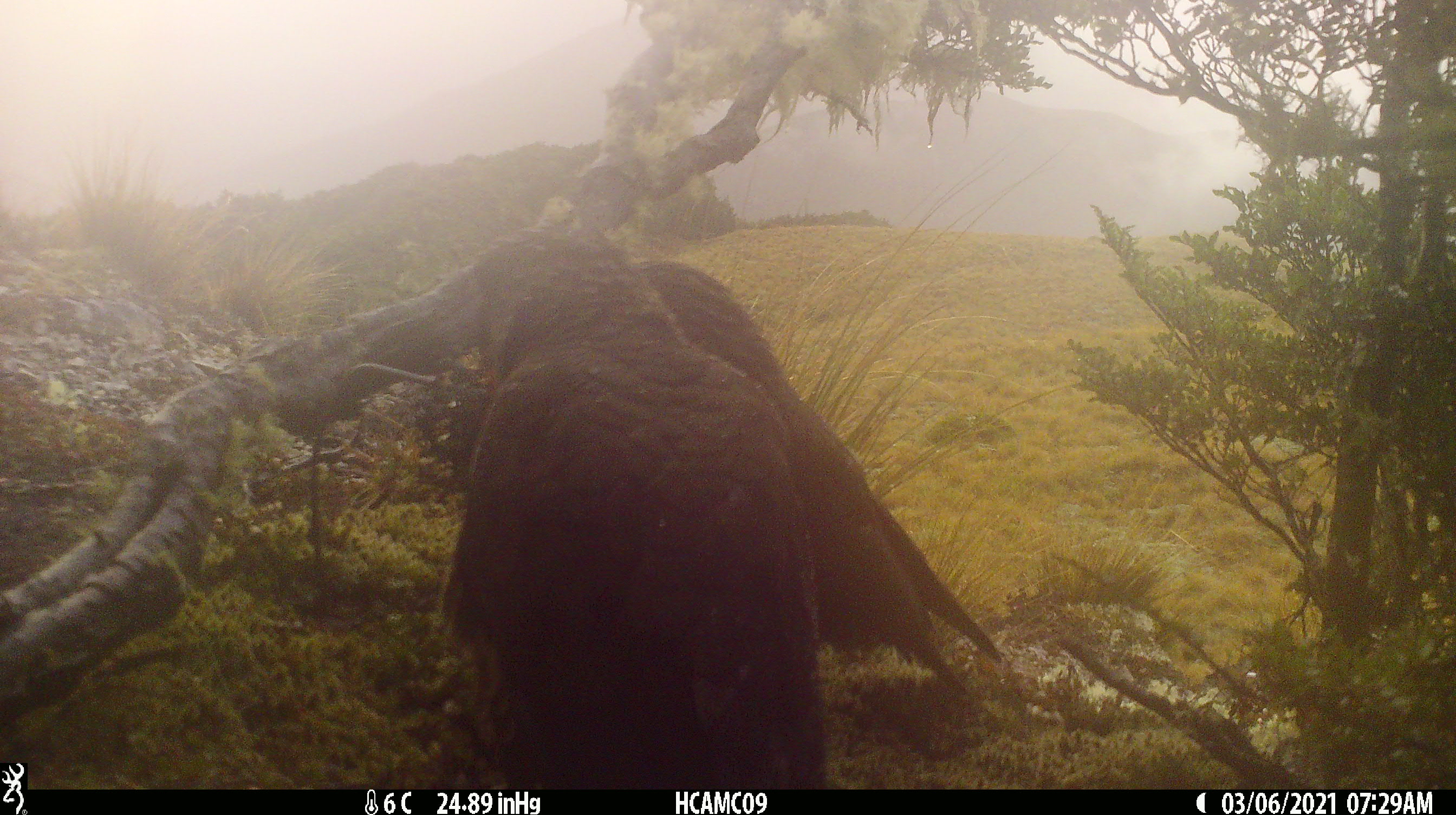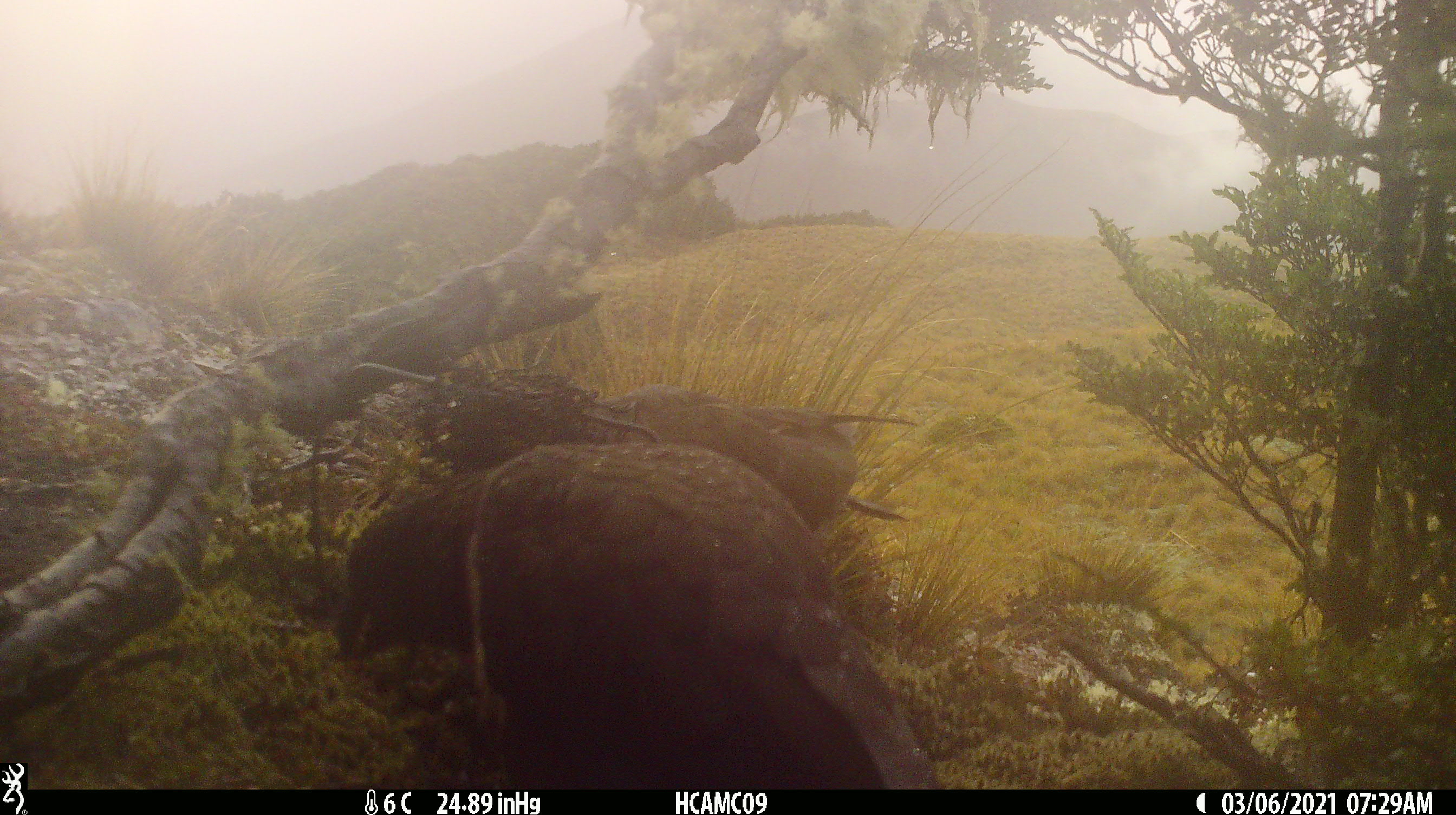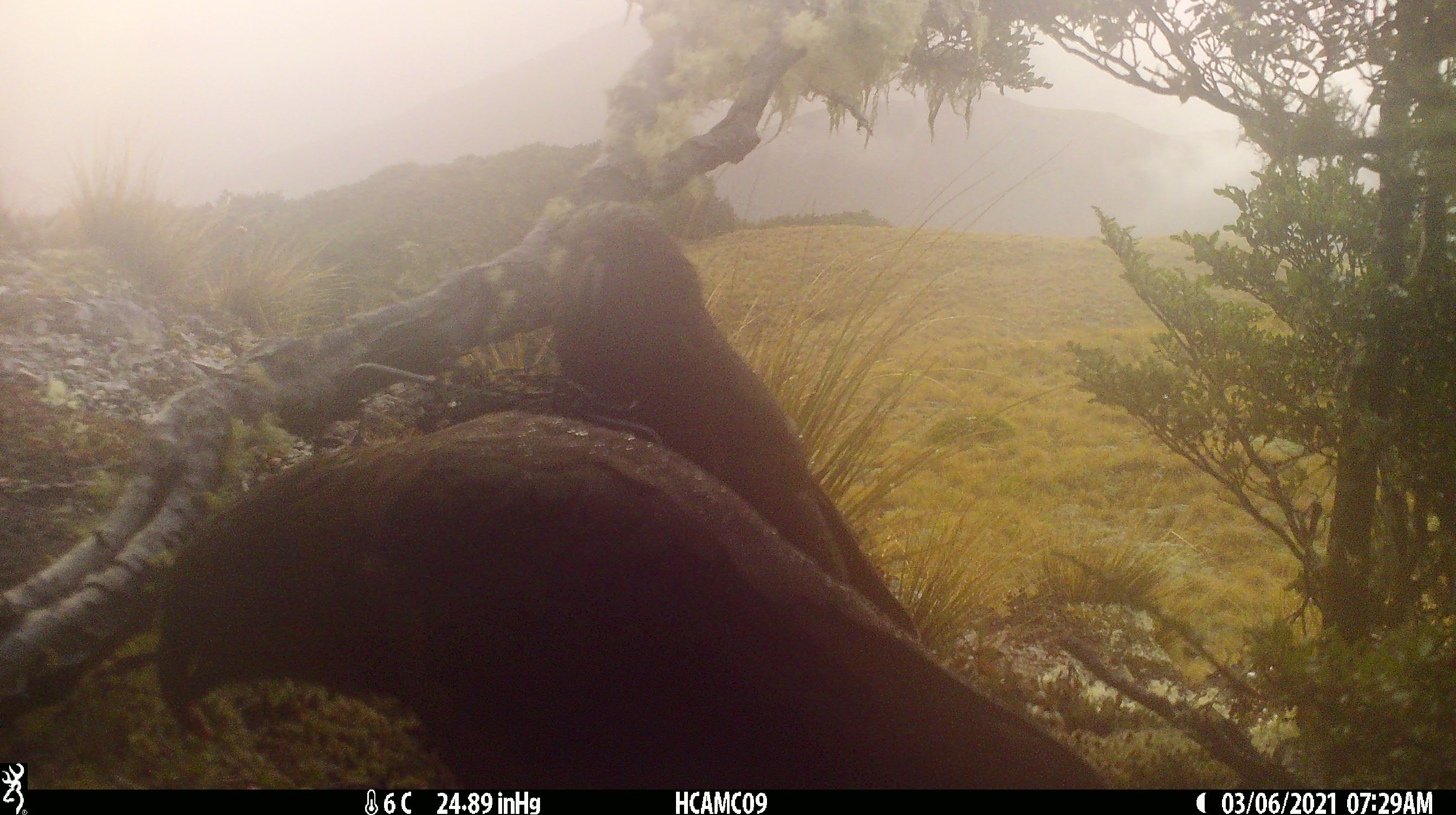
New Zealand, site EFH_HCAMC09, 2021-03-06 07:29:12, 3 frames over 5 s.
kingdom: Animalia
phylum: Chordata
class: Aves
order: Psittaciformes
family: Strigopidae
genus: Nestor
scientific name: Nestor notabilis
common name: kea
Kea (Nestor notabilis).